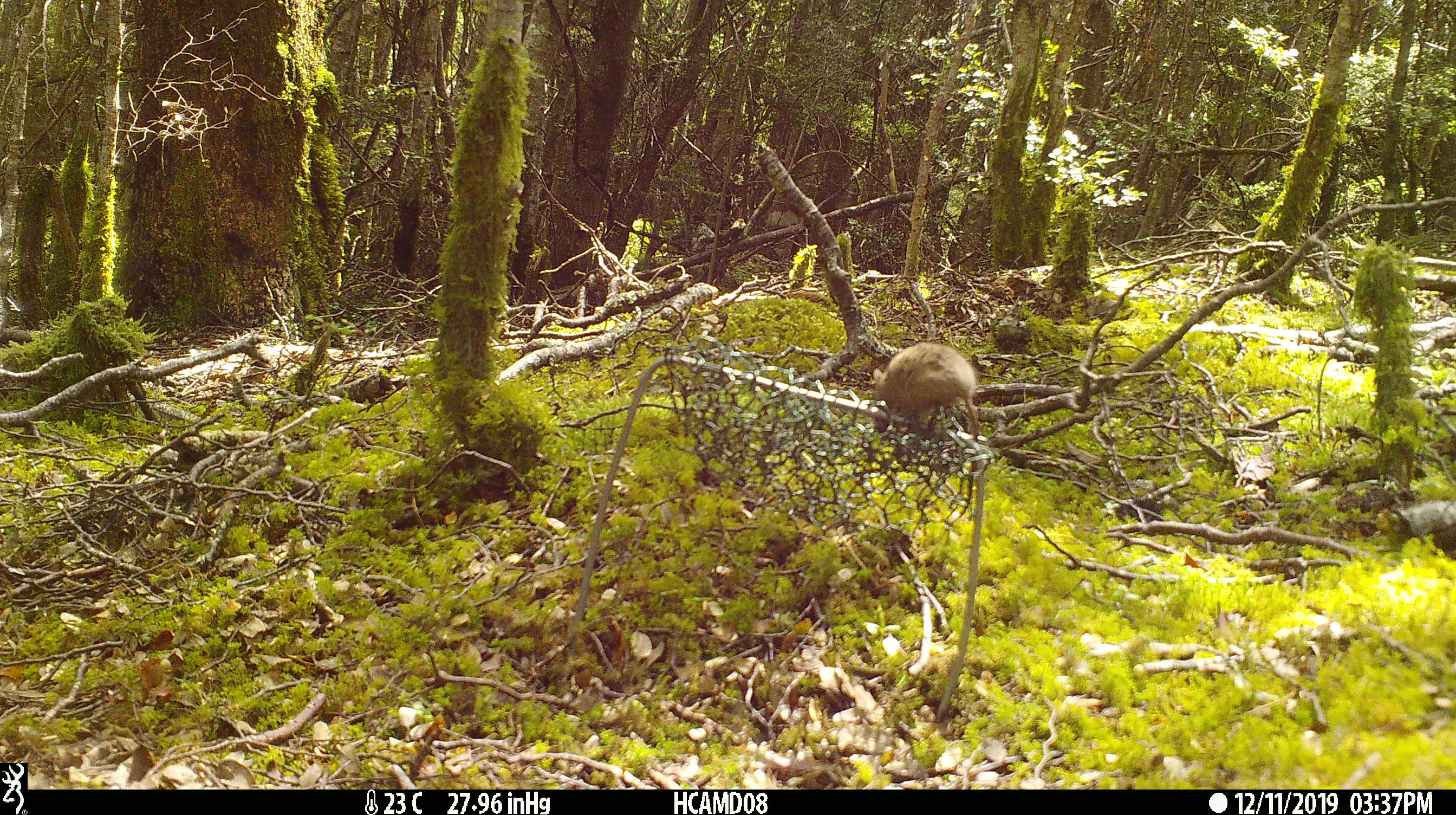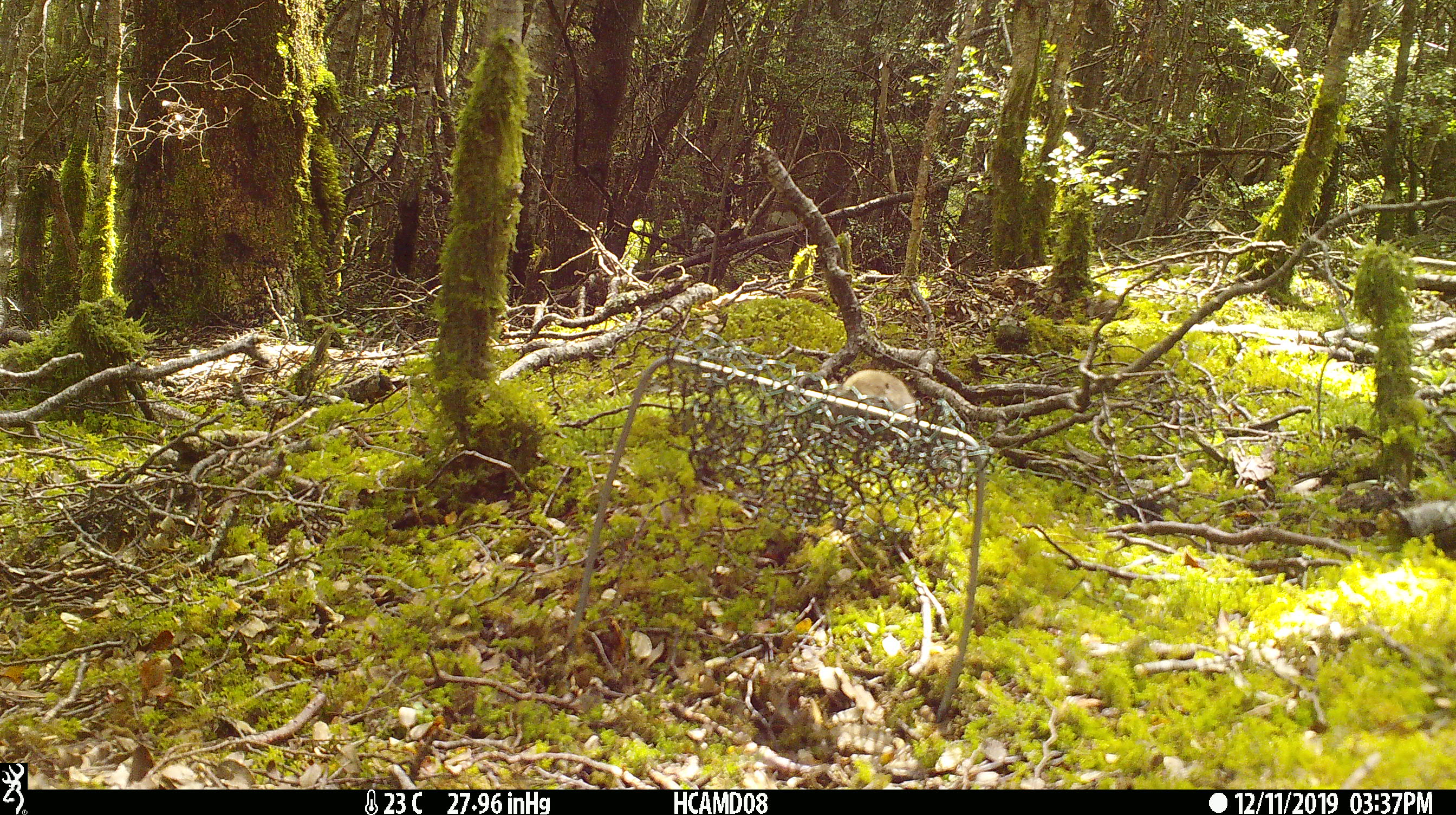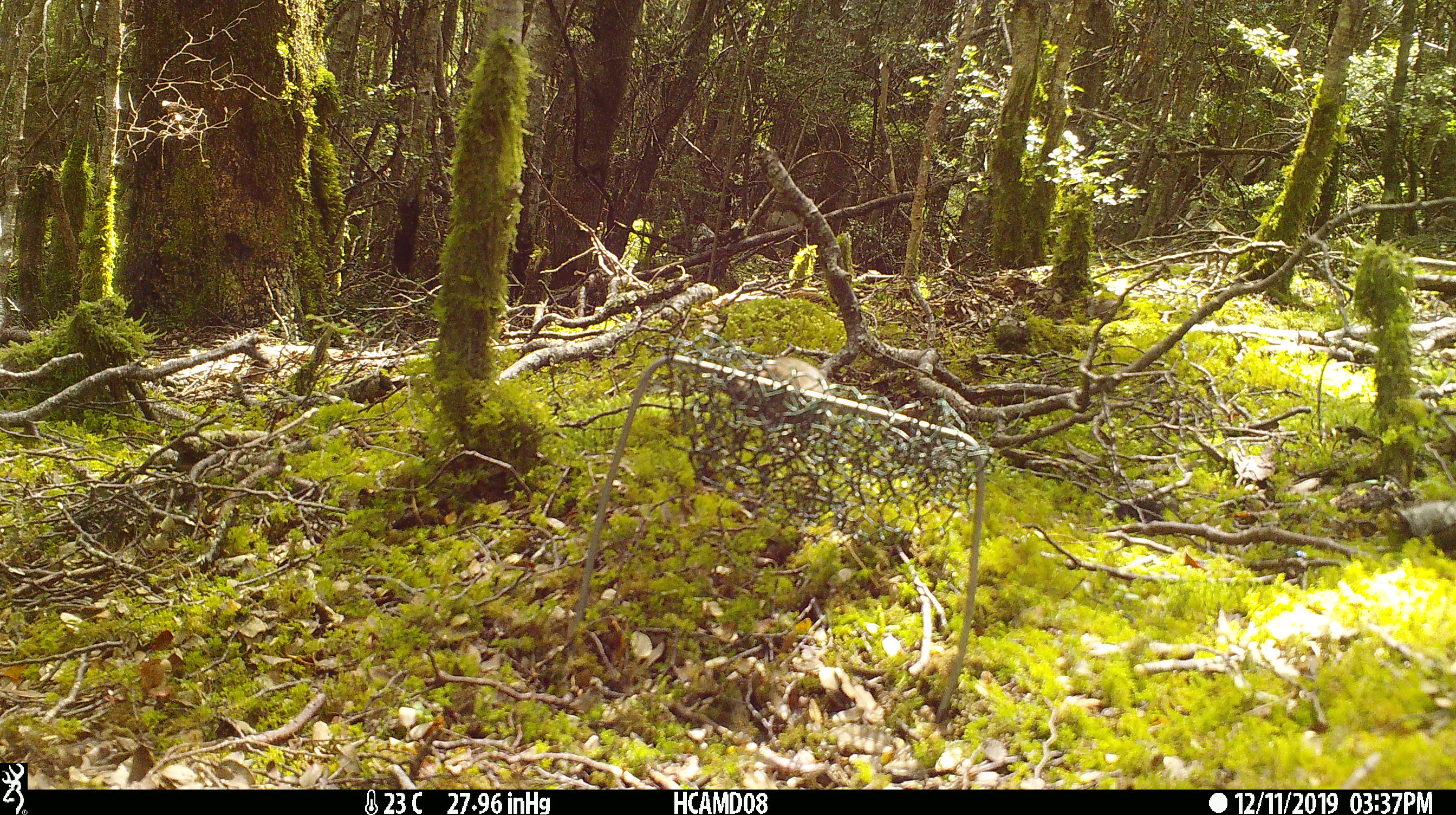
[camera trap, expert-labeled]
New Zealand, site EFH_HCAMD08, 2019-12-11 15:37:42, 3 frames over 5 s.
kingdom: Animalia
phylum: Chordata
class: Mammalia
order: Rodentia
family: Muridae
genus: Mus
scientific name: Mus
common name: mouse